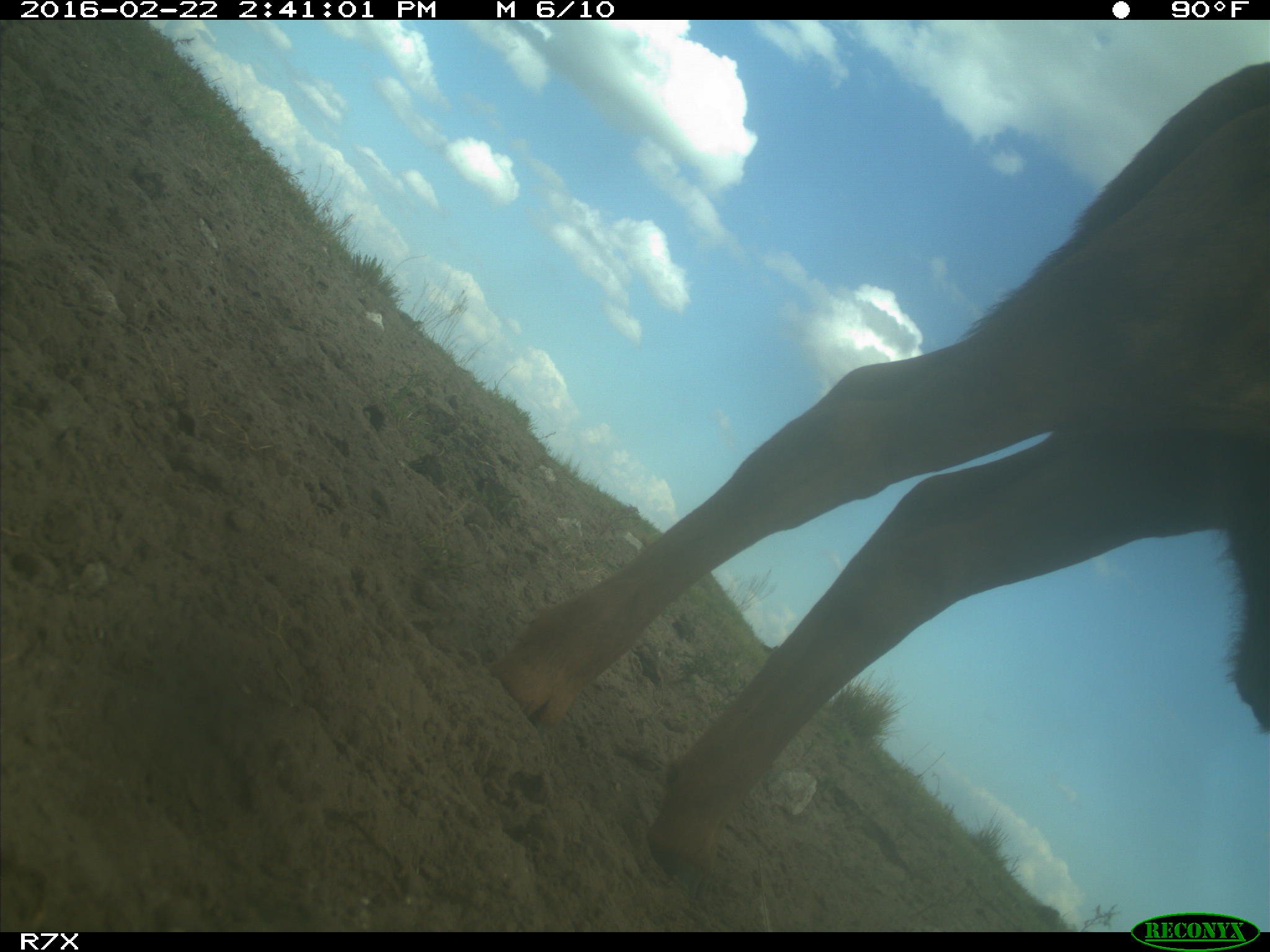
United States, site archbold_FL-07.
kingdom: Animalia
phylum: Chordata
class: Mammalia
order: Artiodactyla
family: Bovidae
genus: Bos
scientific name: Bos taurus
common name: domestic cow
Bos taurus (domestic cow).